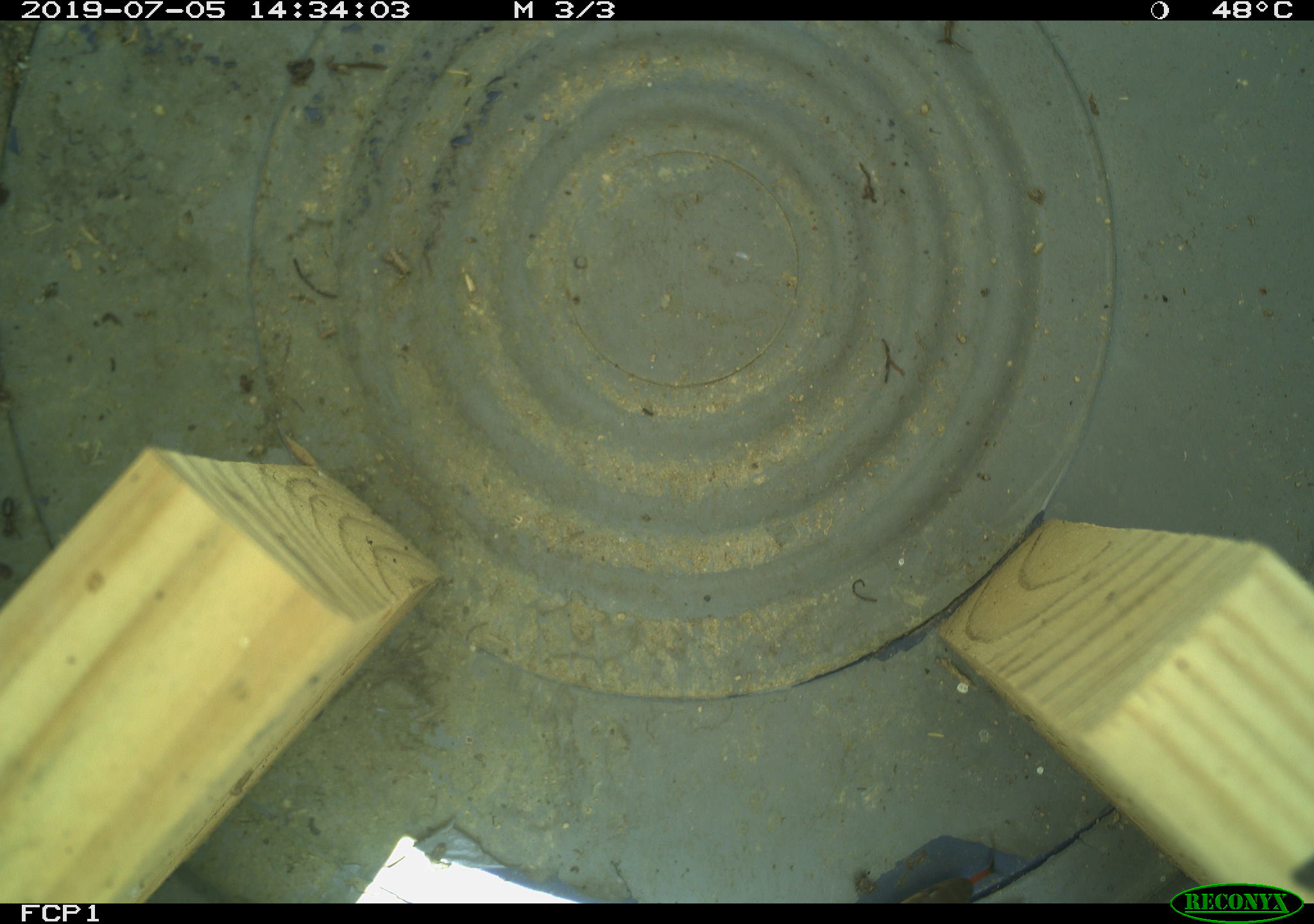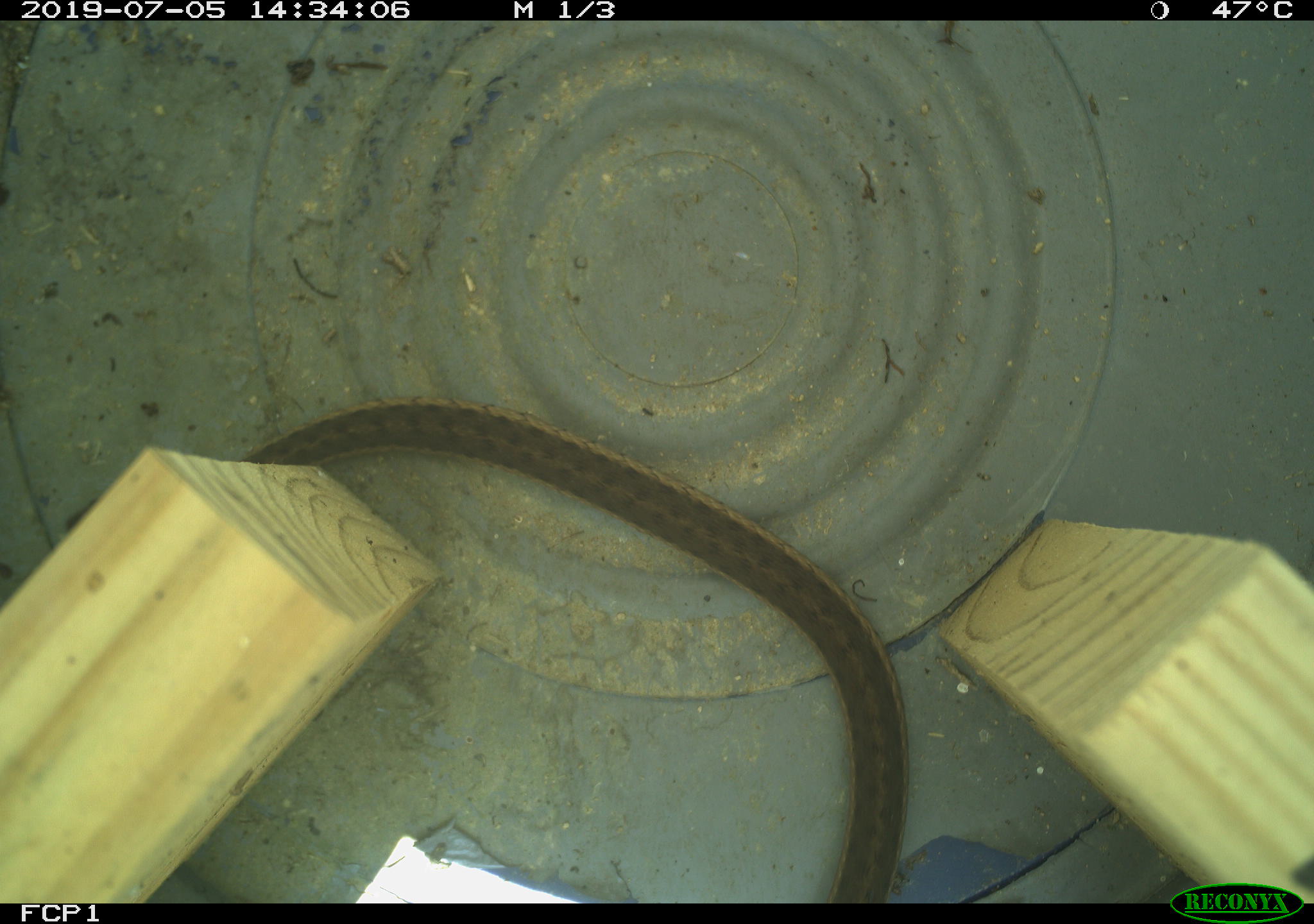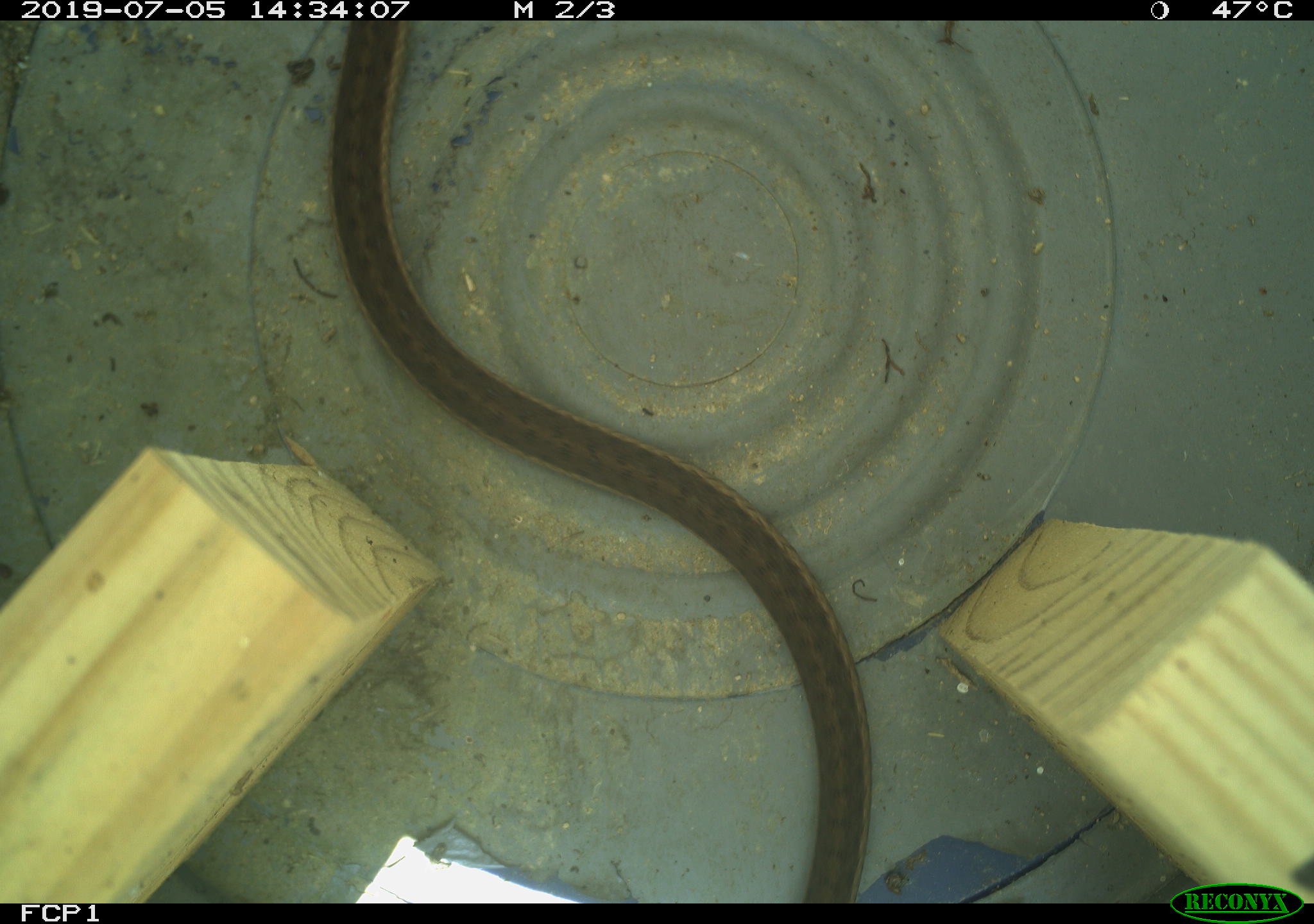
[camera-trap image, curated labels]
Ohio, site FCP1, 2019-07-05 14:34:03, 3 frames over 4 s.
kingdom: Animalia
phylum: Chordata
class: Reptilia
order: Squamata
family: Colubridae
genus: Thamnophis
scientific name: Thamnophis sirtalis sirtalis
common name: eastern gartersnake